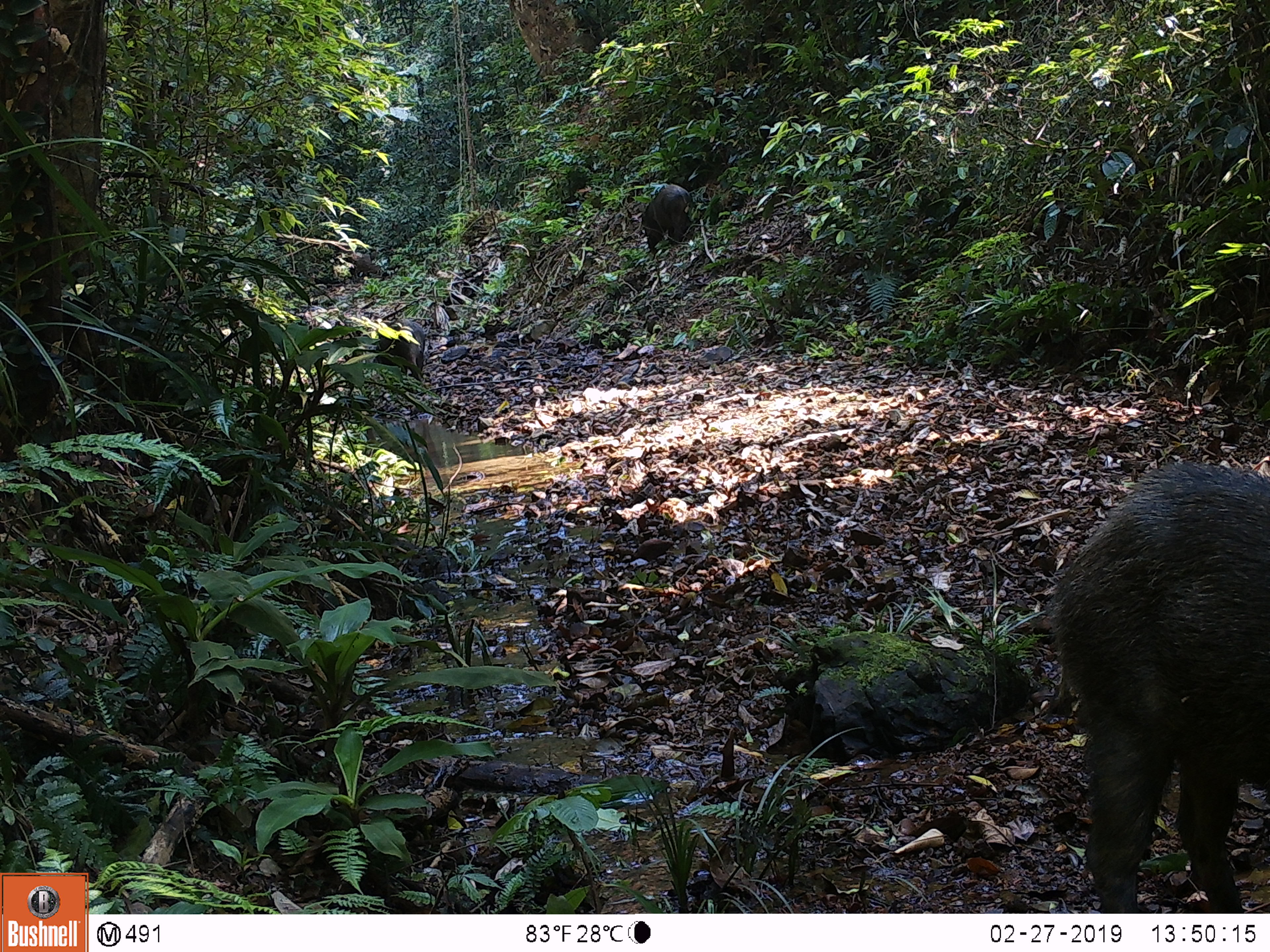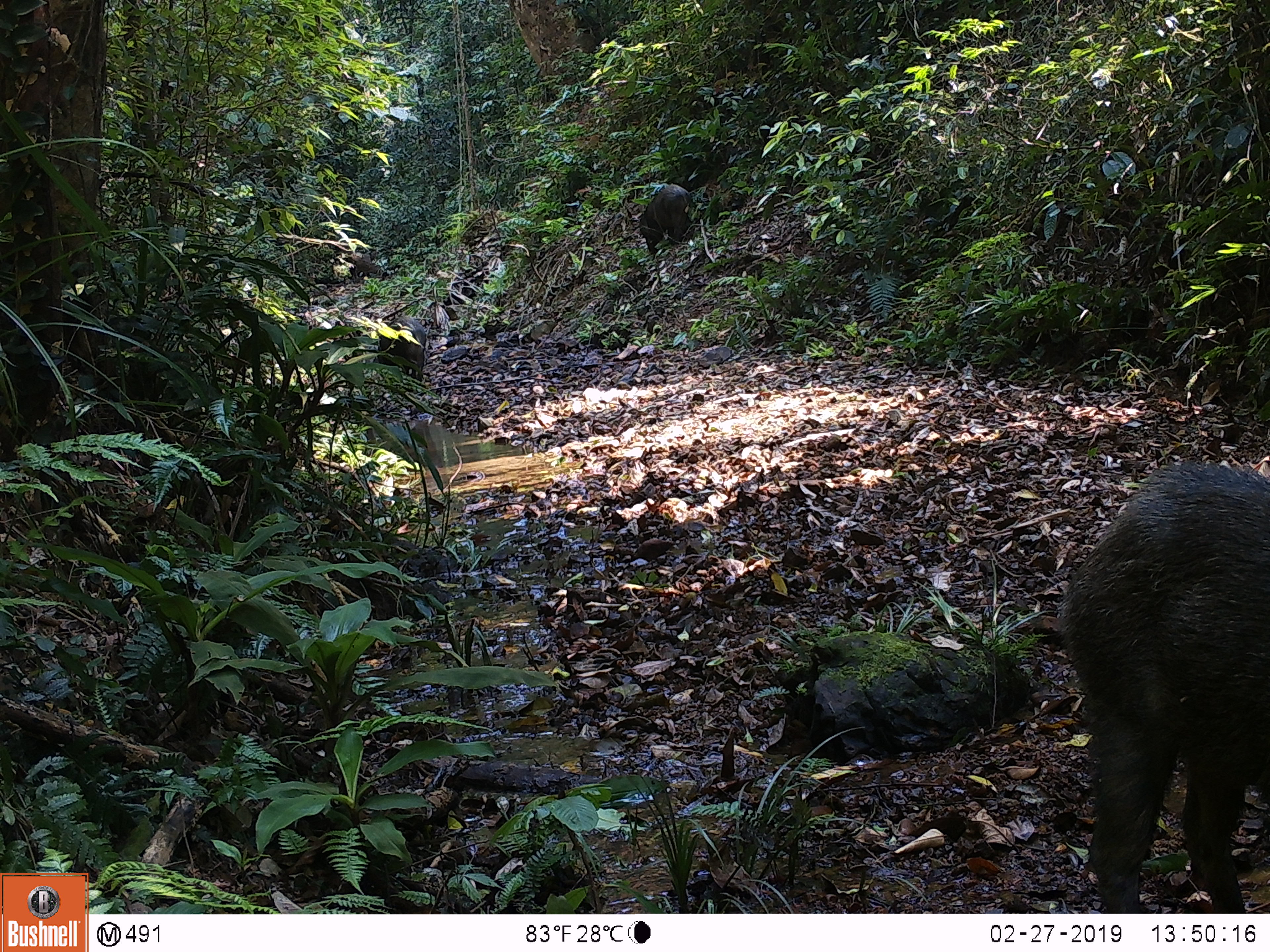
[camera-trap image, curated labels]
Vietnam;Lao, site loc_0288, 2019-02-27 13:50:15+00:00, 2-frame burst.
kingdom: Animalia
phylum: Chordata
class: Mammalia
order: Artiodactyla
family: Suidae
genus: Sus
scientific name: Sus scrofa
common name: eurasian wild pig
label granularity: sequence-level